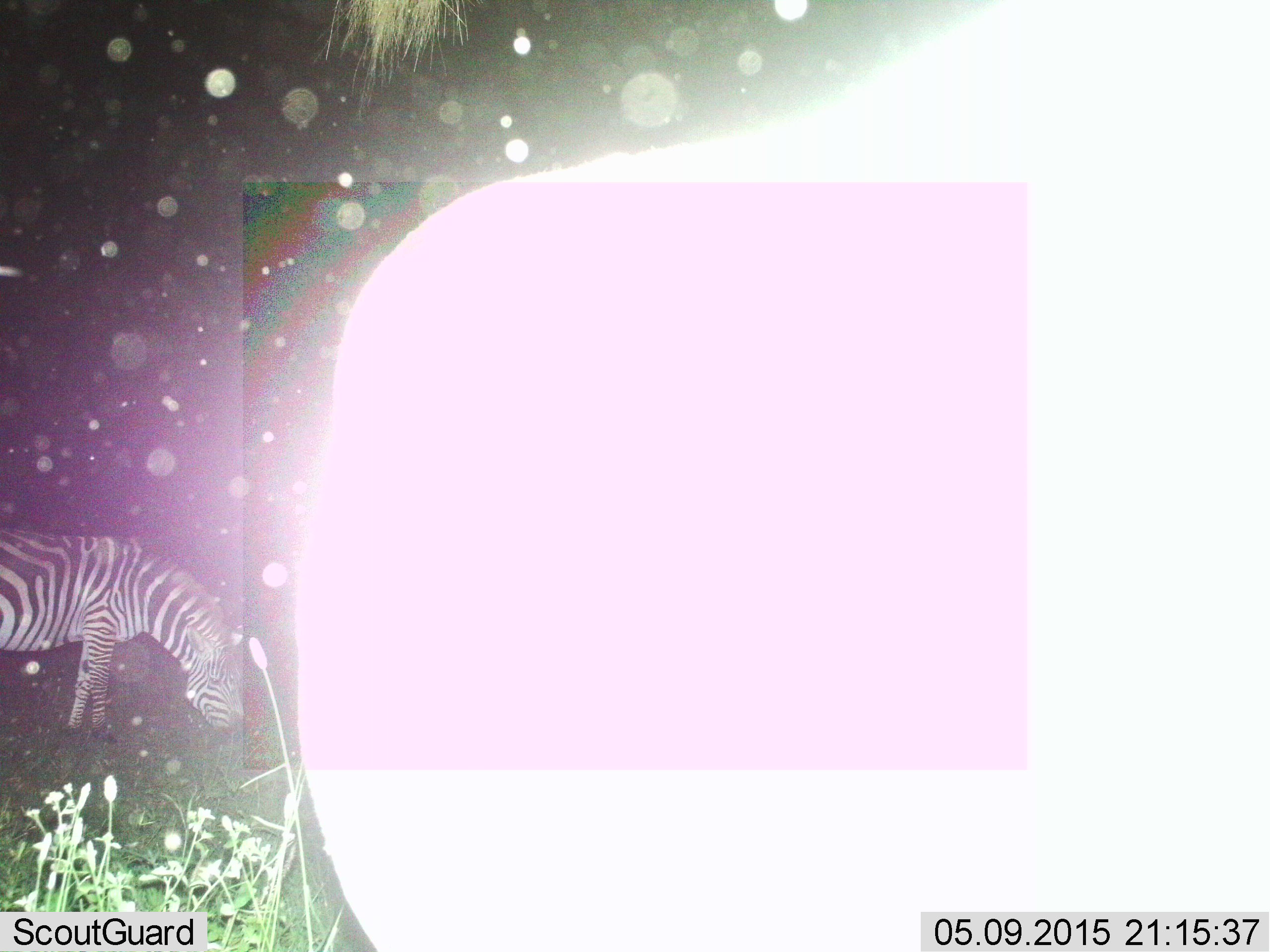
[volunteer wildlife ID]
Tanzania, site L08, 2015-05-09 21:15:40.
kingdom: Animalia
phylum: Chordata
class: Mammalia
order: Perissodactyla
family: Equidae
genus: Equus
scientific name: Equus quagga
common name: plains zebra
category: zebra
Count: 2.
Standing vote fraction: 70%.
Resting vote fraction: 0%.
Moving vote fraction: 0%.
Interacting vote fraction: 0%.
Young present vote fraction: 0%.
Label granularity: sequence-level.